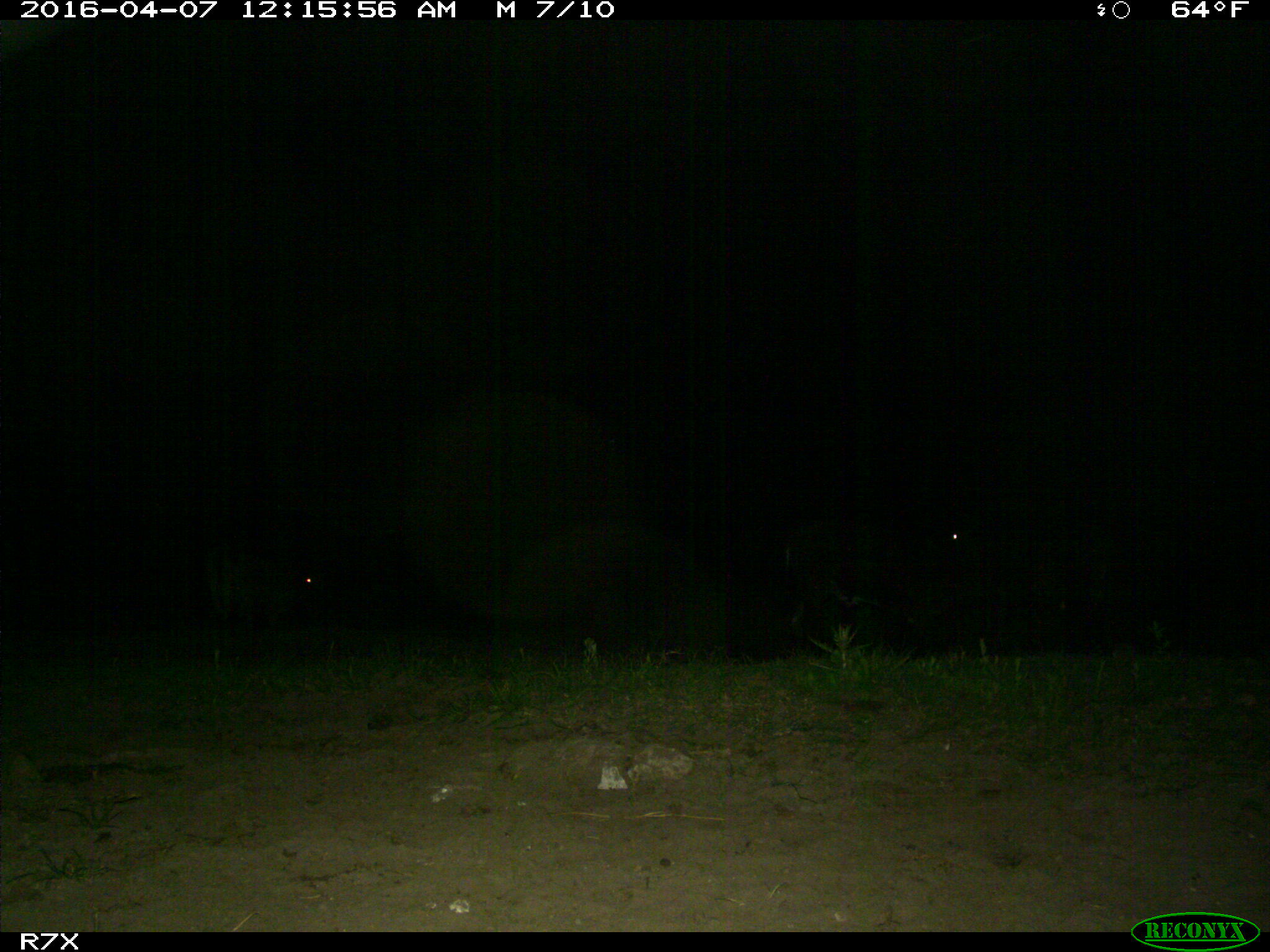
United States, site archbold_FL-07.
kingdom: Animalia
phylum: Chordata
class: Mammalia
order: Artiodactyla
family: Bovidae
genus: Bos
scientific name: Bos taurus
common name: domestic cow